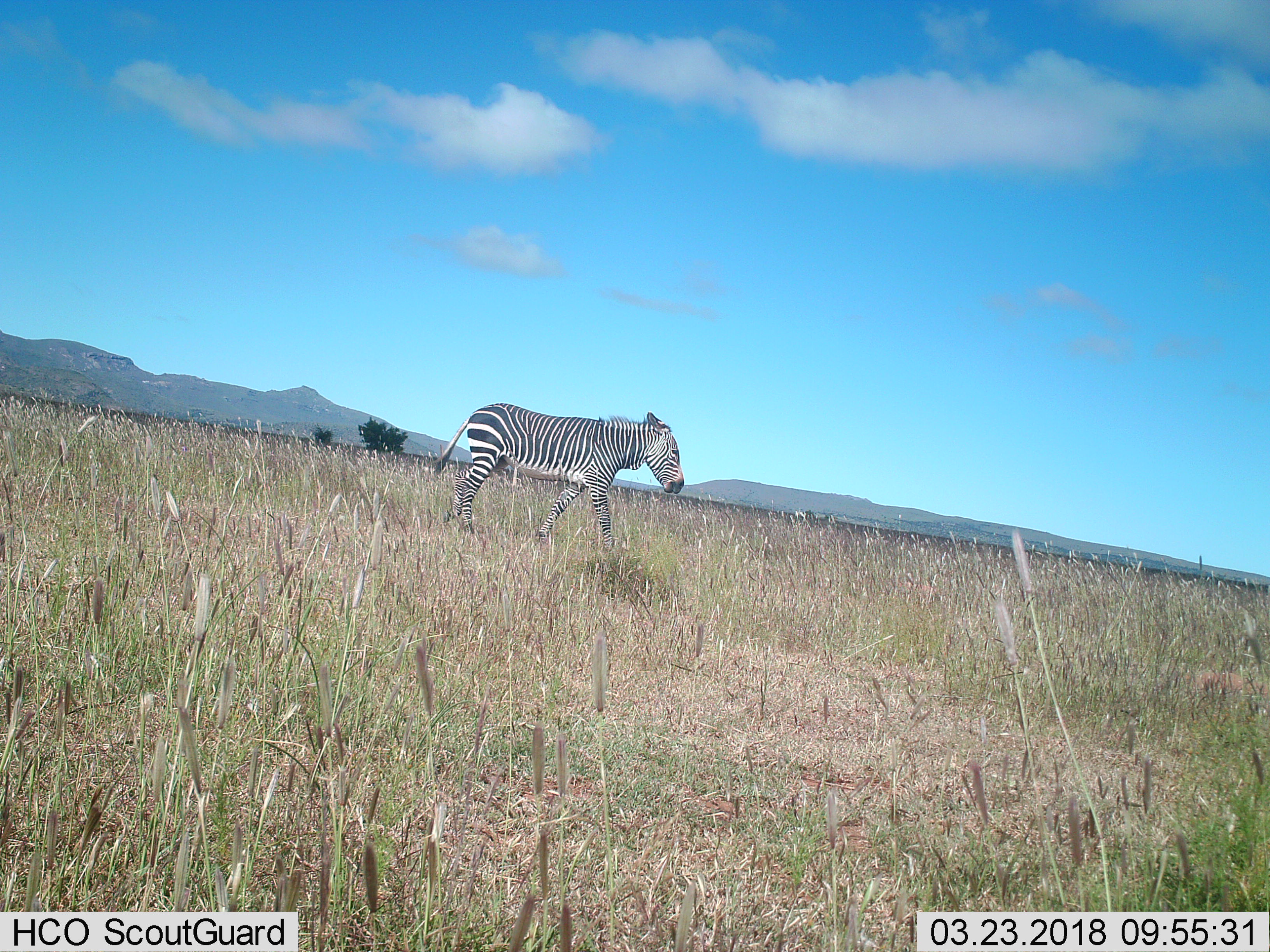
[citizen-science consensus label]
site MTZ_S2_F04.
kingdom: Animalia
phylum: Chordata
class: Mammalia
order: Perissodactyla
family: Equidae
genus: Equus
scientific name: Equus zebra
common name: mountain zebra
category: zebramountain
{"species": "zebramountain (mountain zebra) (Equus zebra)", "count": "1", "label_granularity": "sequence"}